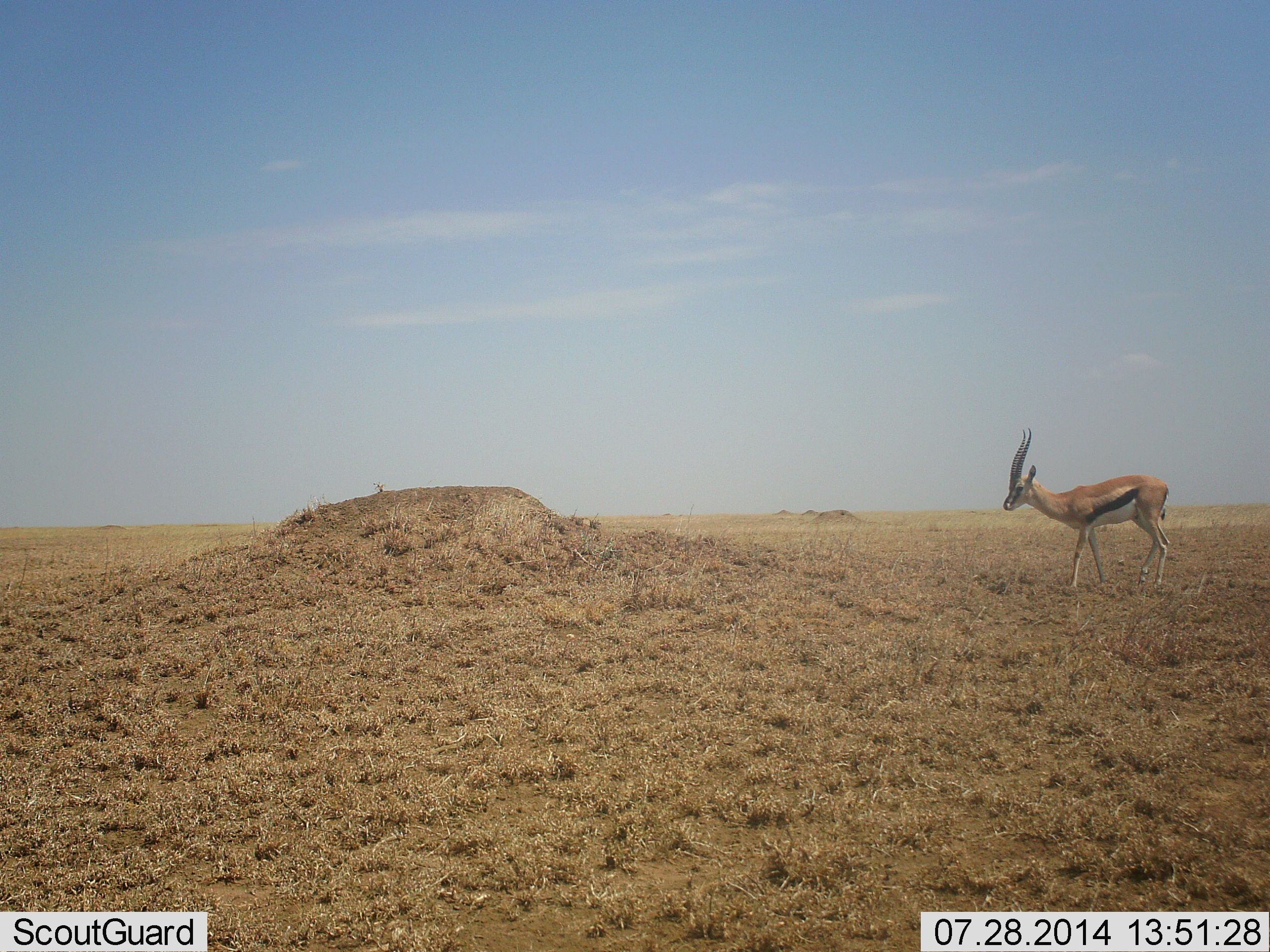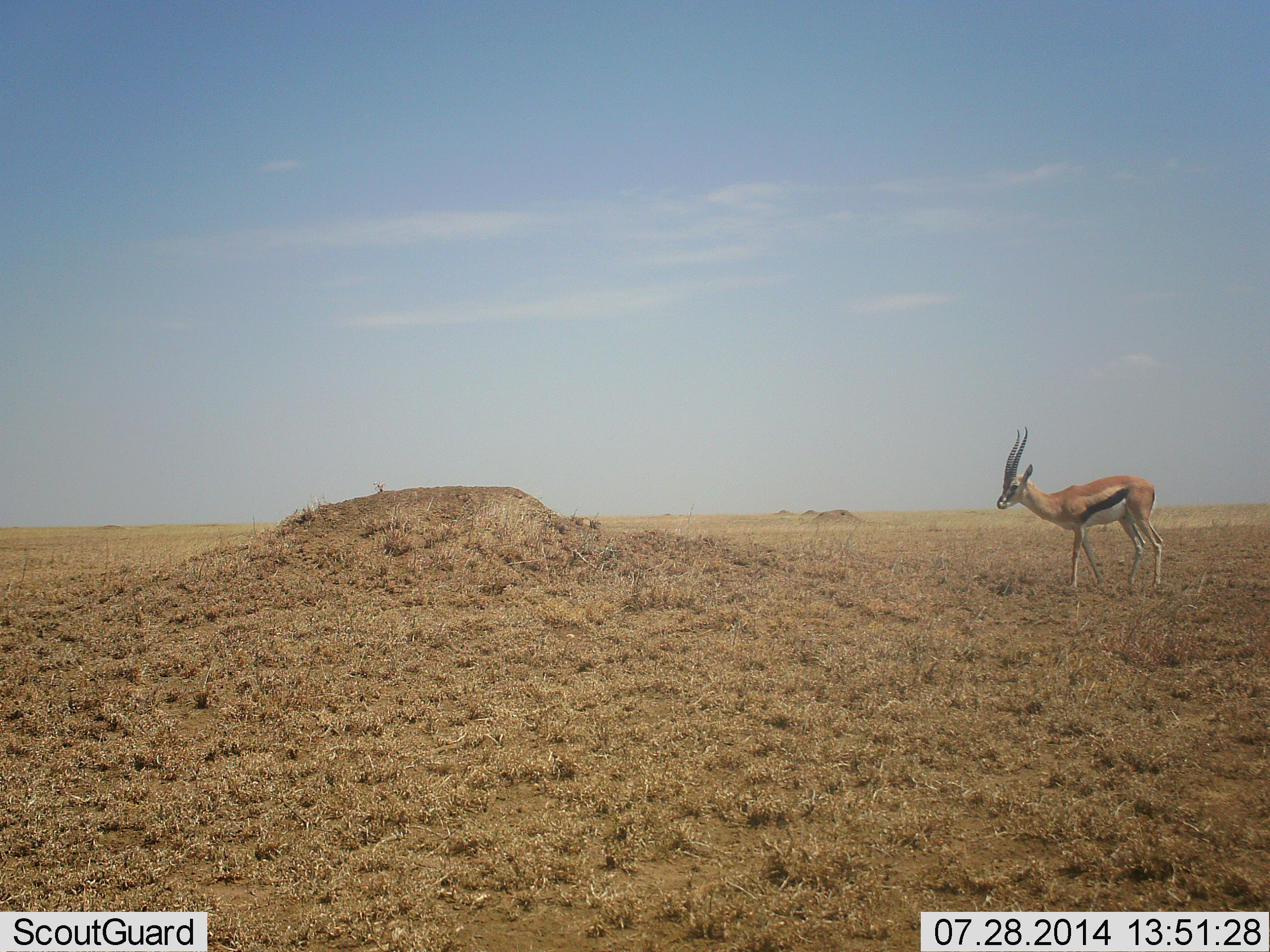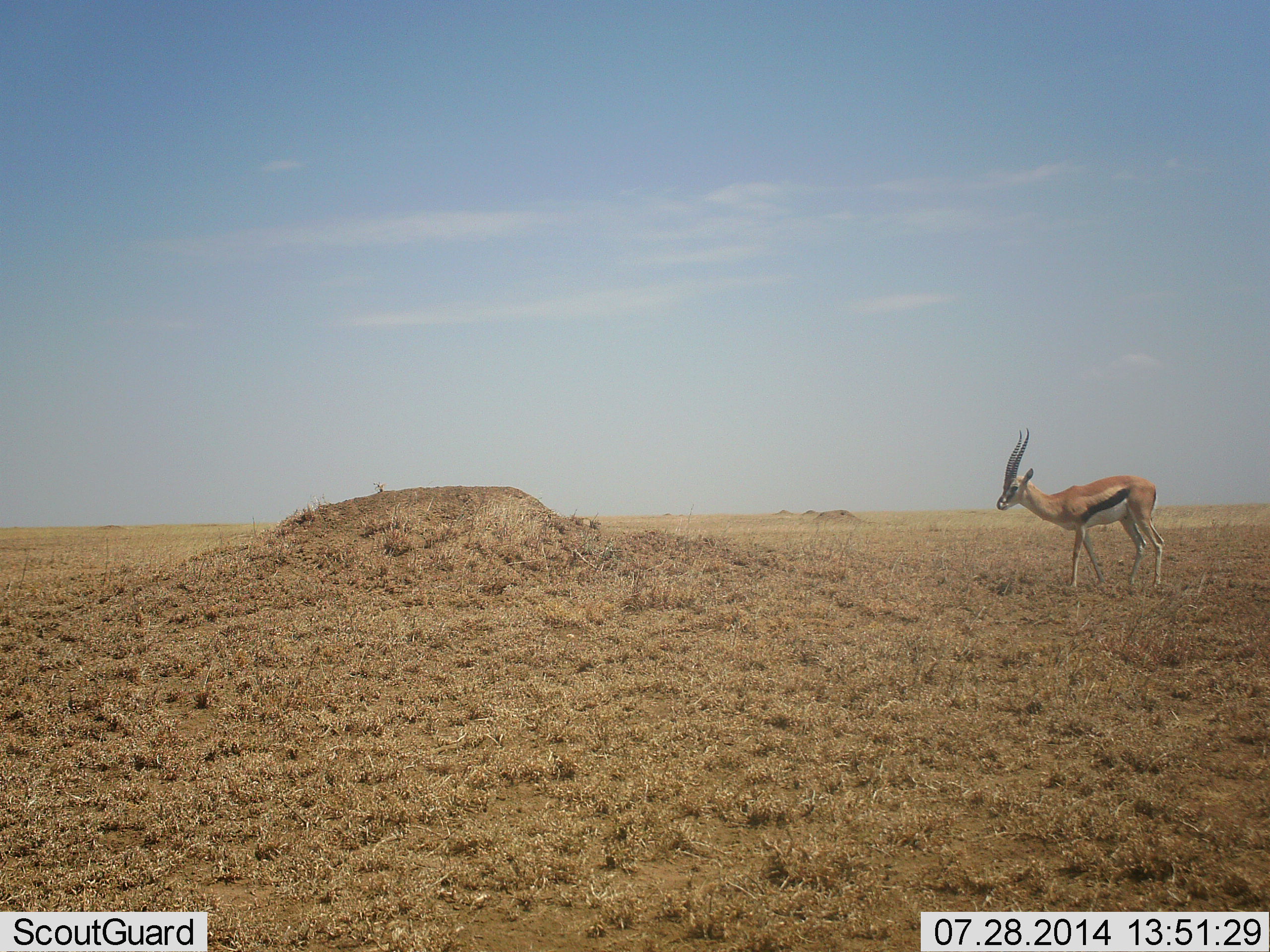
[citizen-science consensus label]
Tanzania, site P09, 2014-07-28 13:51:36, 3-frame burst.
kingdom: Animalia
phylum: Chordata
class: Mammalia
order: Artiodactyla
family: Bovidae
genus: Eudorcas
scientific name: Eudorcas thomsonii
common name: thomson's gazelle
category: gazellethomsons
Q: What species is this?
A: Gazellethomsons (thomson's gazelle) (Eudorcas thomsonii).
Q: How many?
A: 1.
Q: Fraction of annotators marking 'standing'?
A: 64%.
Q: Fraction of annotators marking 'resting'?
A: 0%.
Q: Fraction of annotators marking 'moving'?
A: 36%.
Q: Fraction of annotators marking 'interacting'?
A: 0%.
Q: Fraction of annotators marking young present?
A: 0%.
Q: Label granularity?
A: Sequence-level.